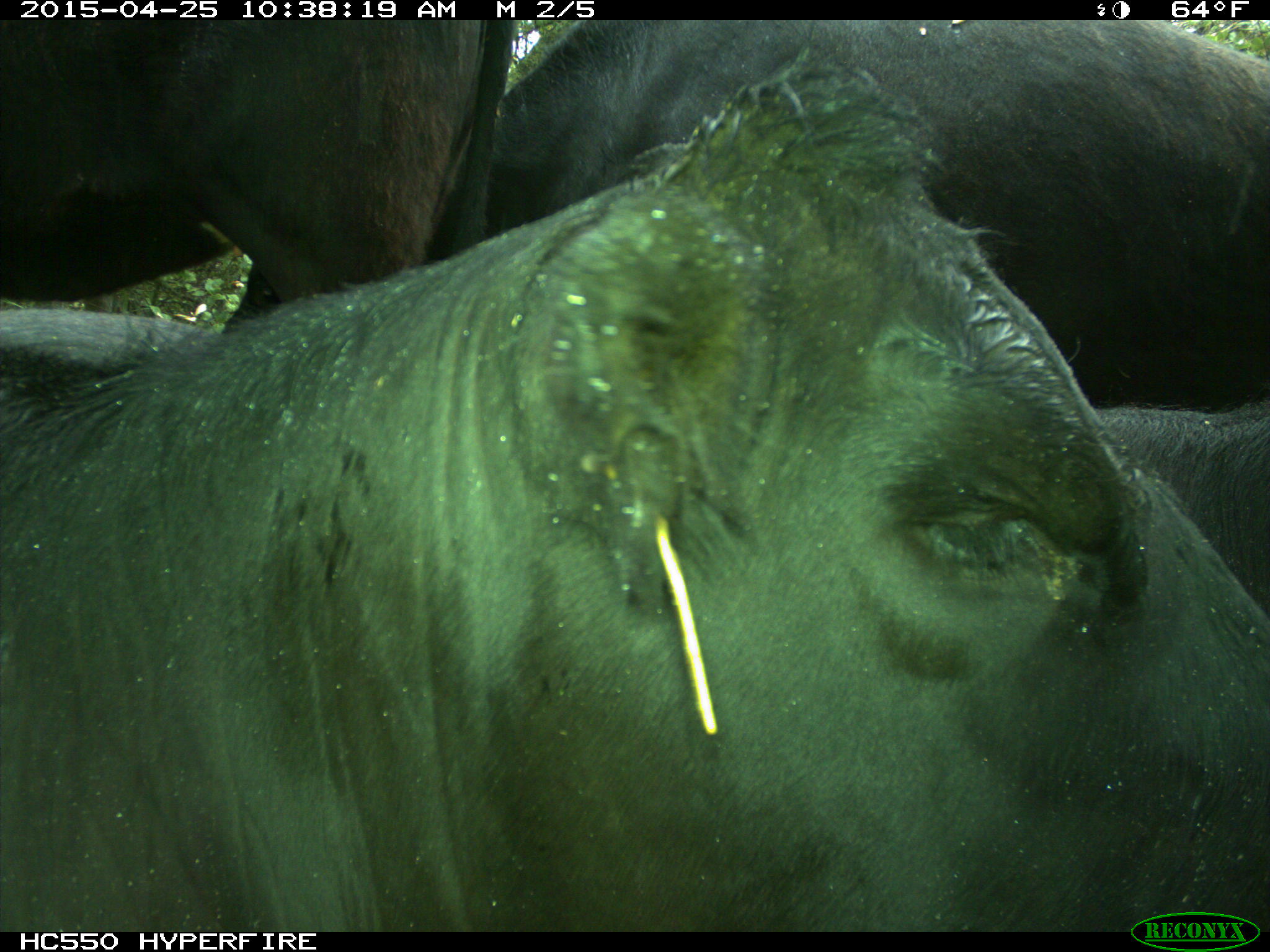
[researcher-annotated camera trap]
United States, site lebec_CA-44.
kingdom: Animalia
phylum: Chordata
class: Mammalia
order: Artiodactyla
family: Suidae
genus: Sus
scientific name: Sus scrofa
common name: wild boar